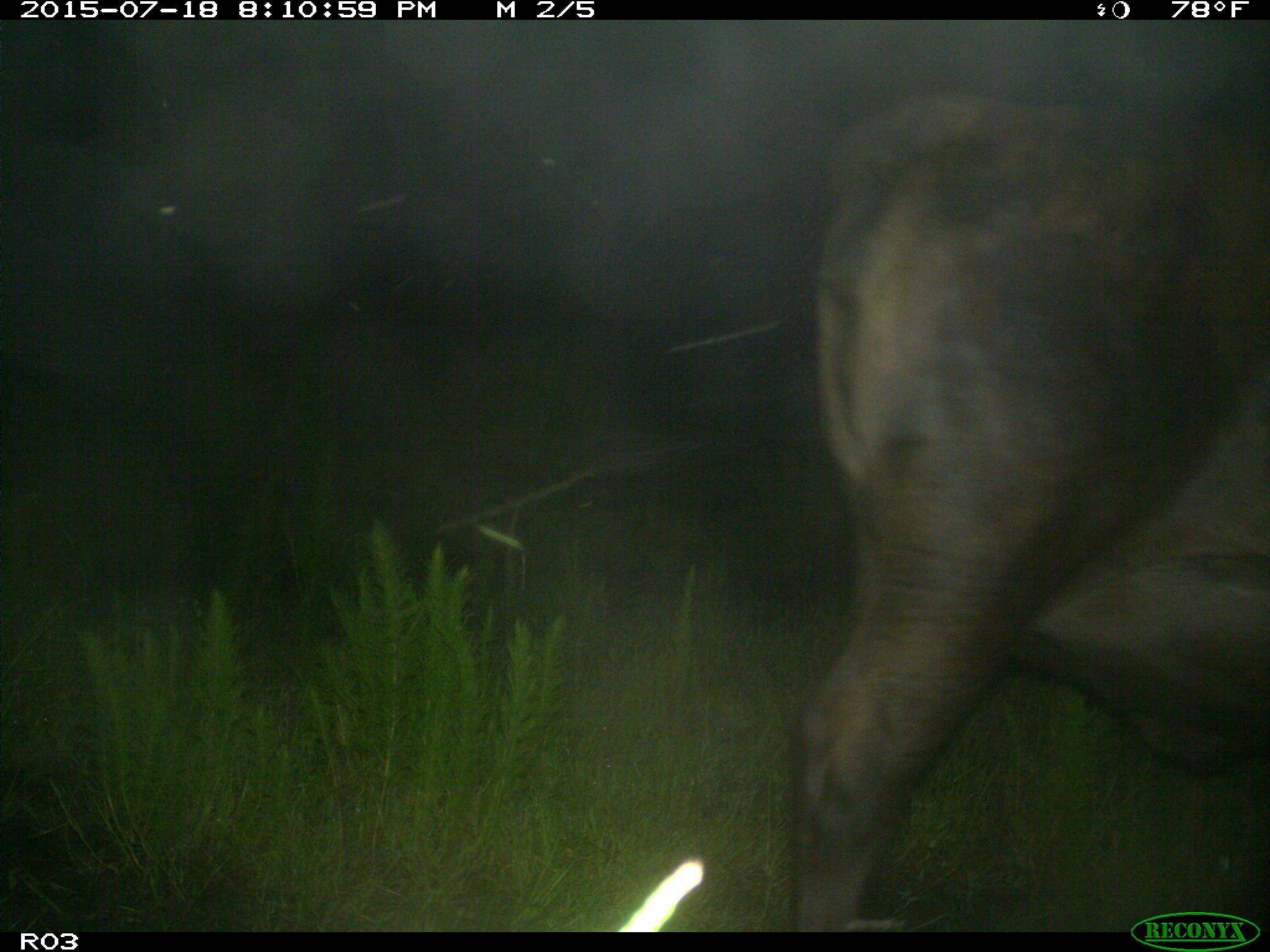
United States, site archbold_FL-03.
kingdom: Animalia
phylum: Chordata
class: Mammalia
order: Artiodactyla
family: Bovidae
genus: Bos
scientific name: Bos taurus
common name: domestic cow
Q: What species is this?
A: Bos taurus (domestic cow).